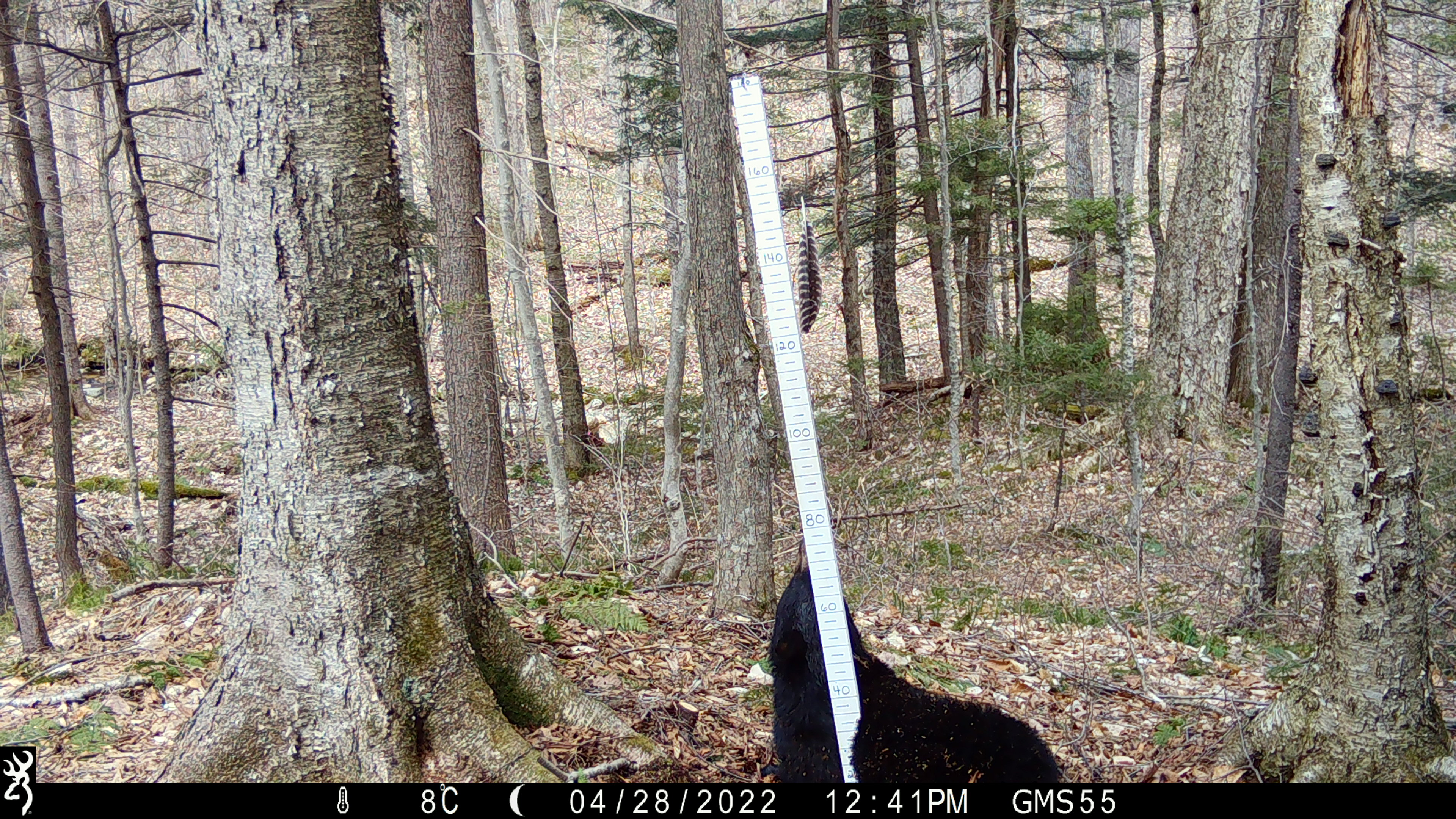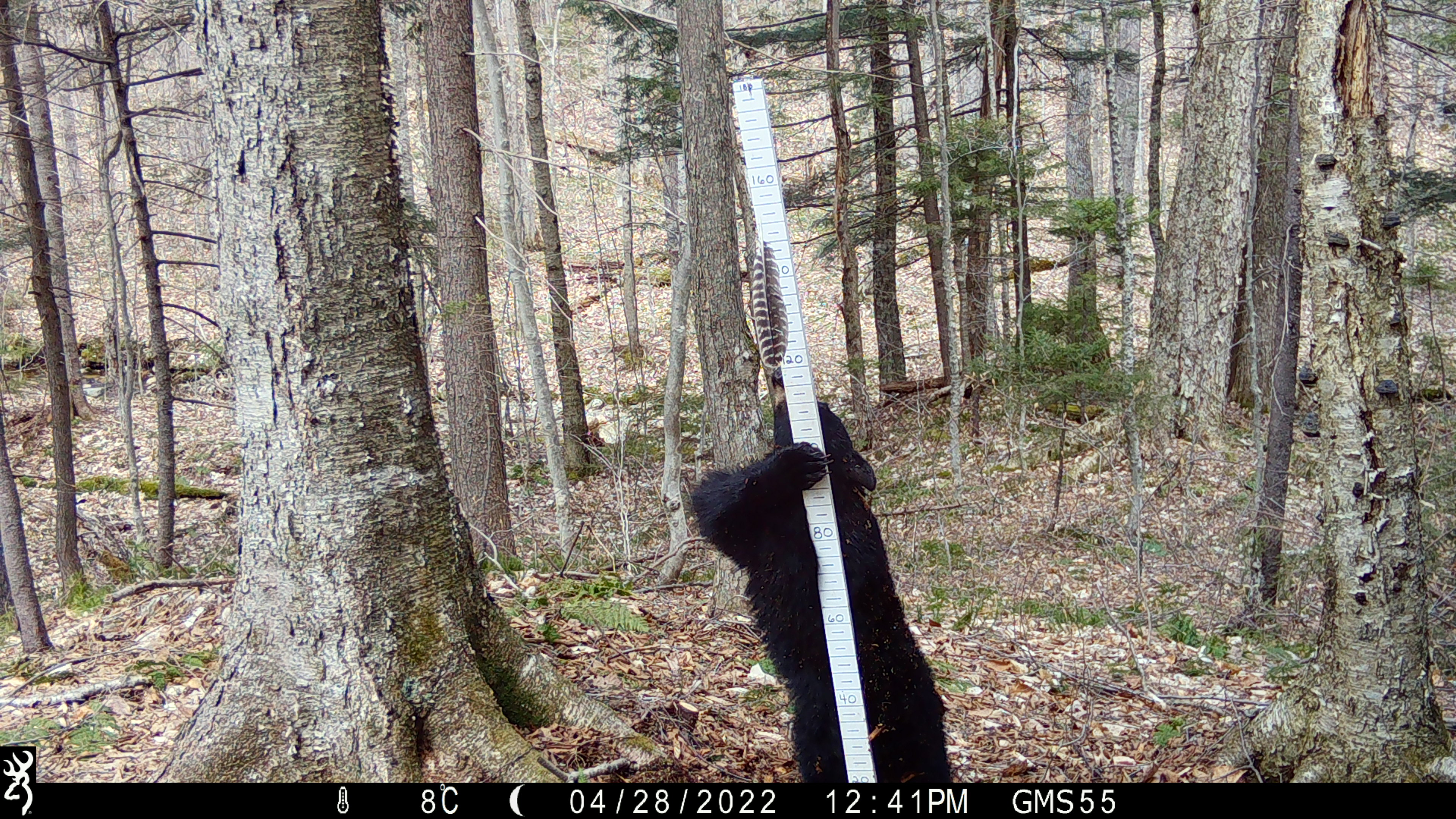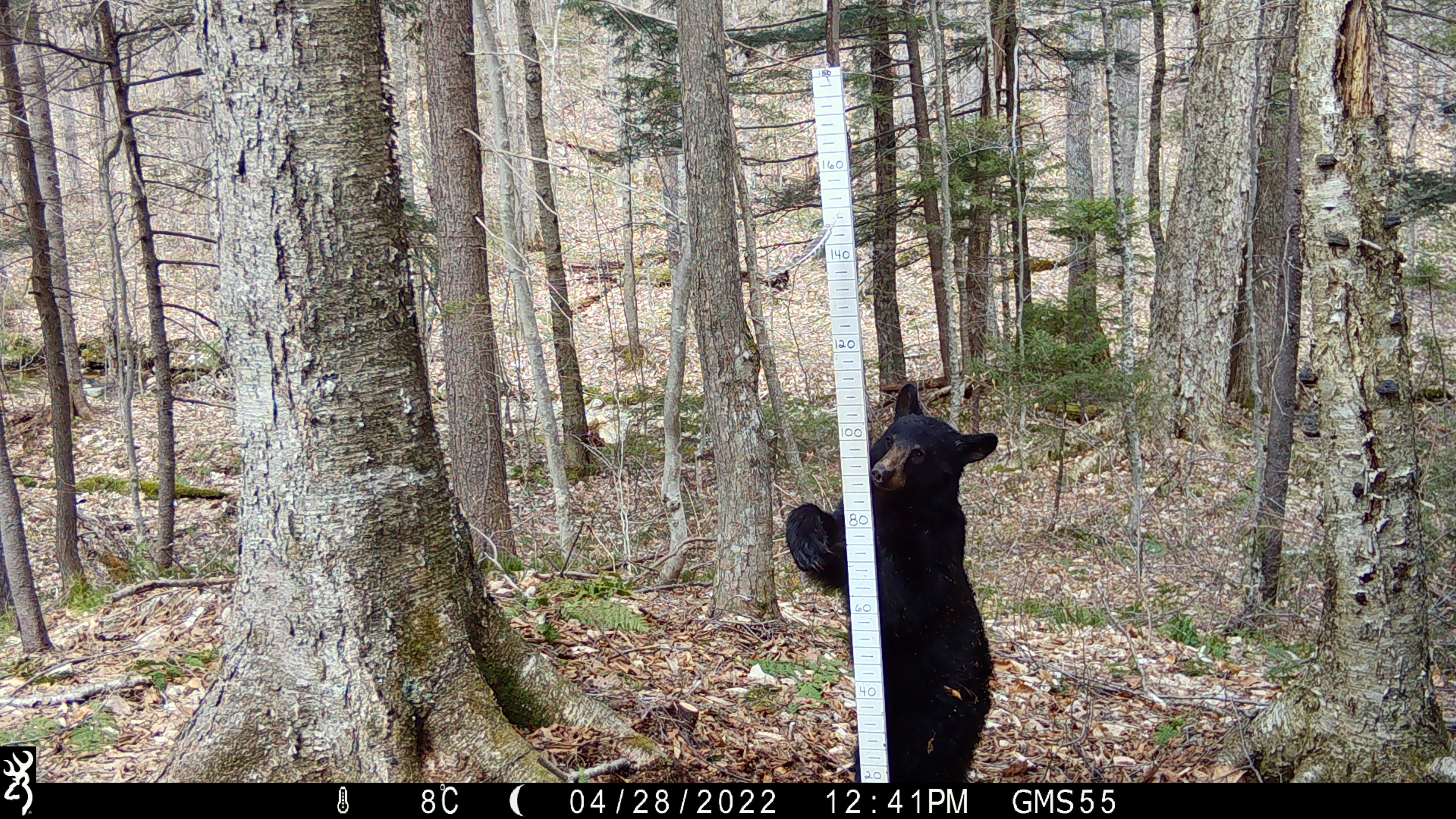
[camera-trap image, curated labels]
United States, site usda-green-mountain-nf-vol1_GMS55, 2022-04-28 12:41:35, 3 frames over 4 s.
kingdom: Animalia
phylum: Chordata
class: Mammalia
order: Carnivora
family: Ursidae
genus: Ursus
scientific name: Ursus americanus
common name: black bear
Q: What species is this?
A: Black bear (Ursus americanus).